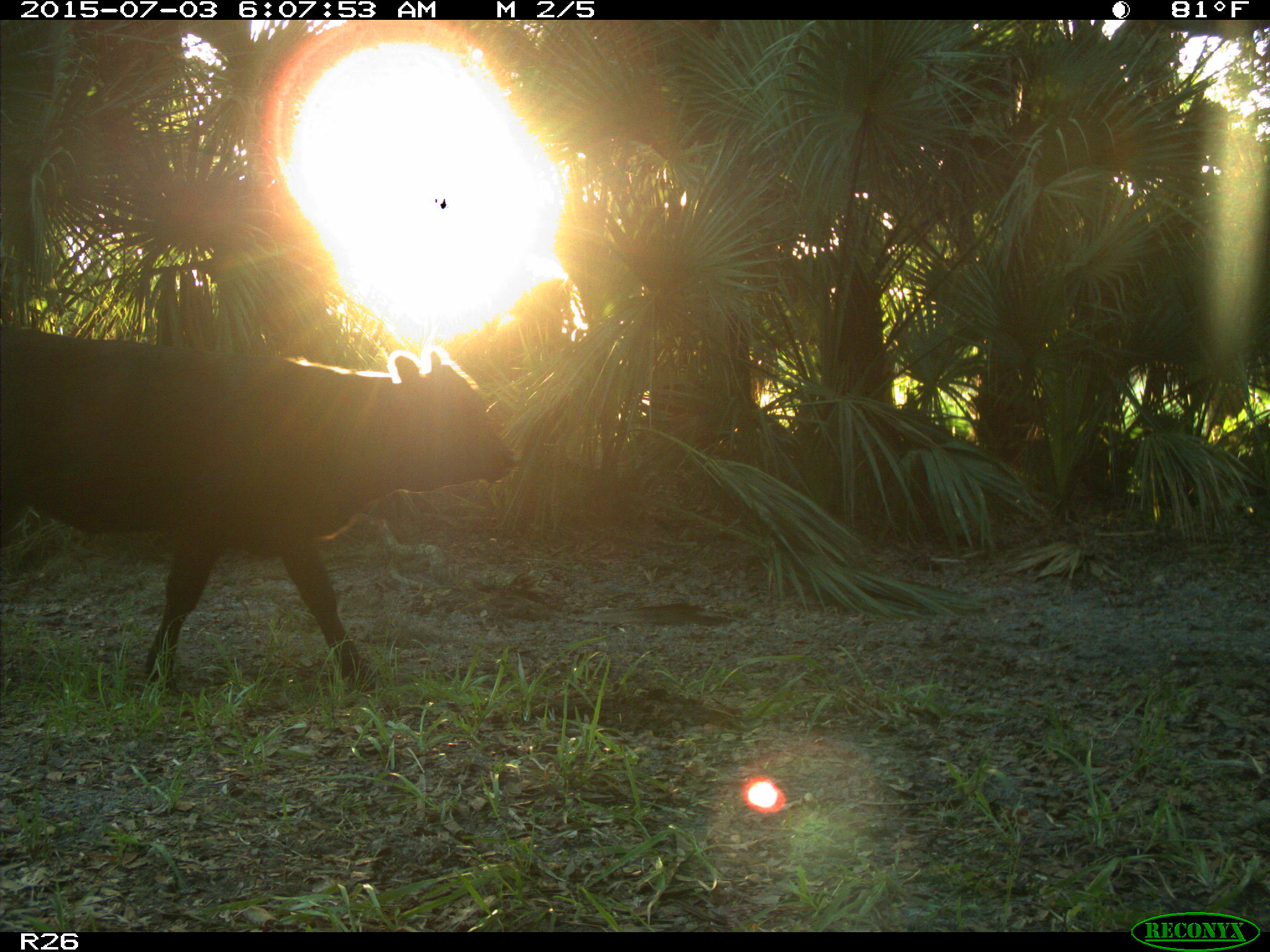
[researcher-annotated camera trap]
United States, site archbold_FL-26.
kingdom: Animalia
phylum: Chordata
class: Mammalia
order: Artiodactyla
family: Bovidae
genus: Bos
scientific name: Bos taurus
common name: domestic cow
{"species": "Bos taurus (domestic cow)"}